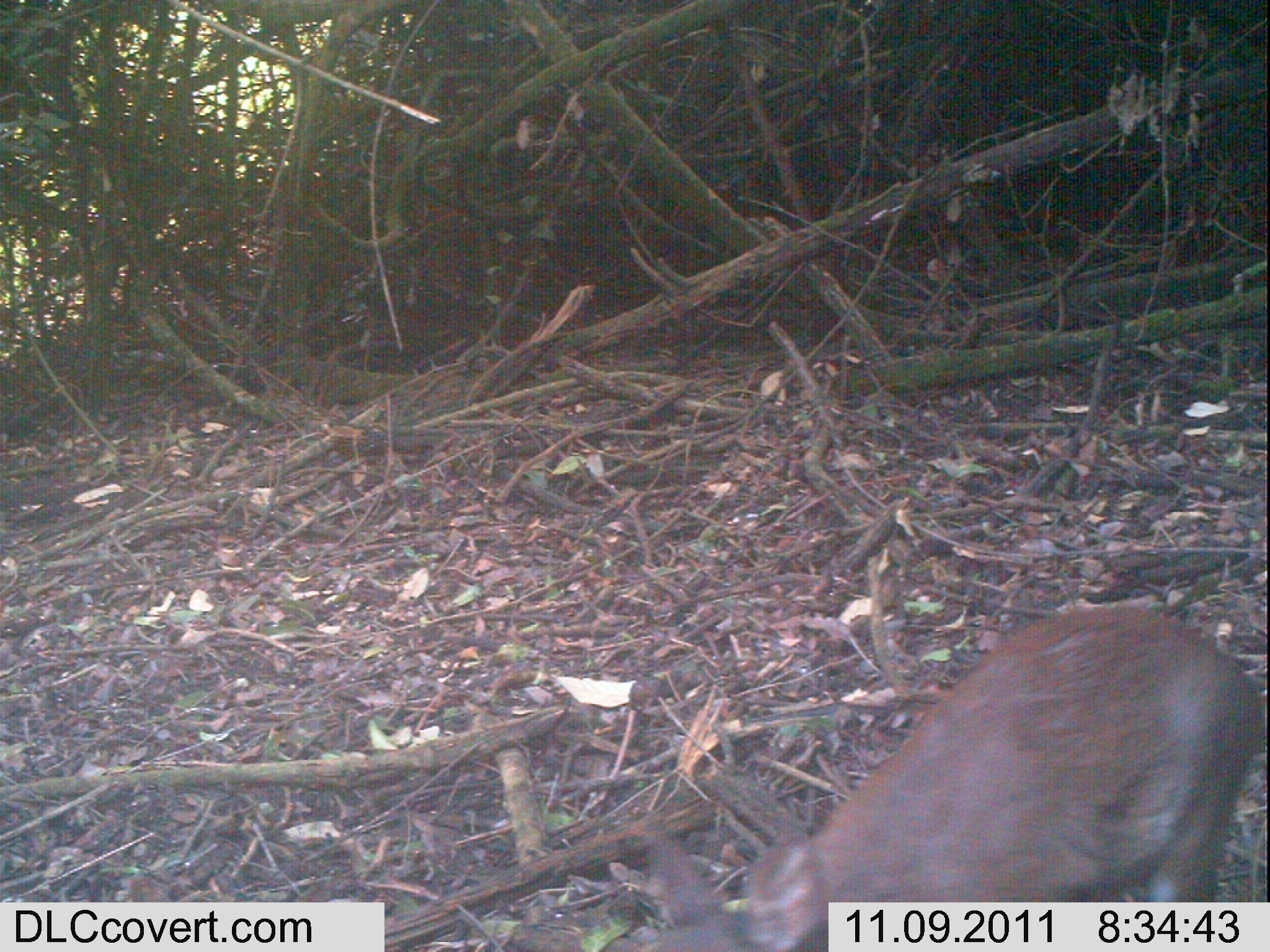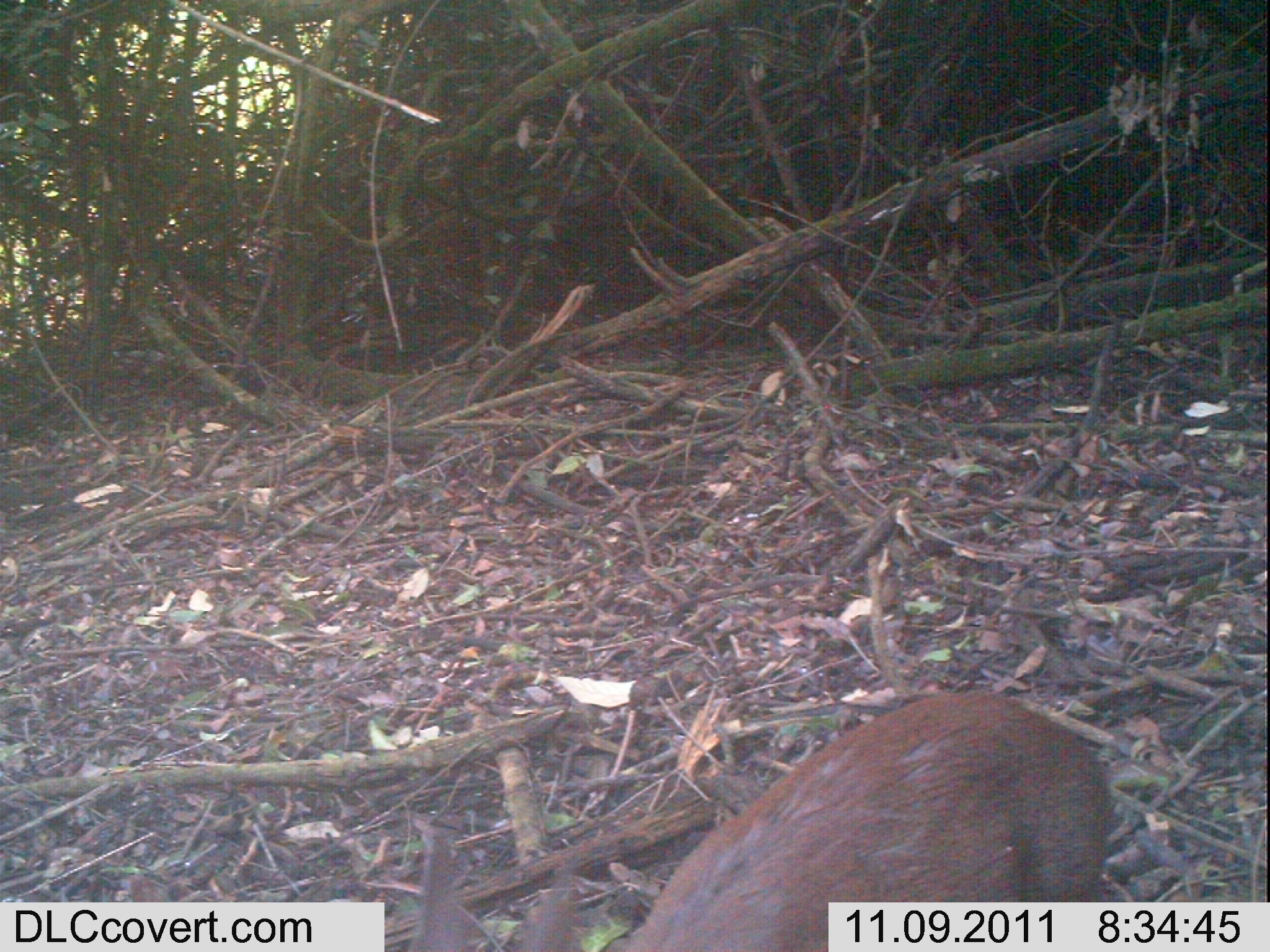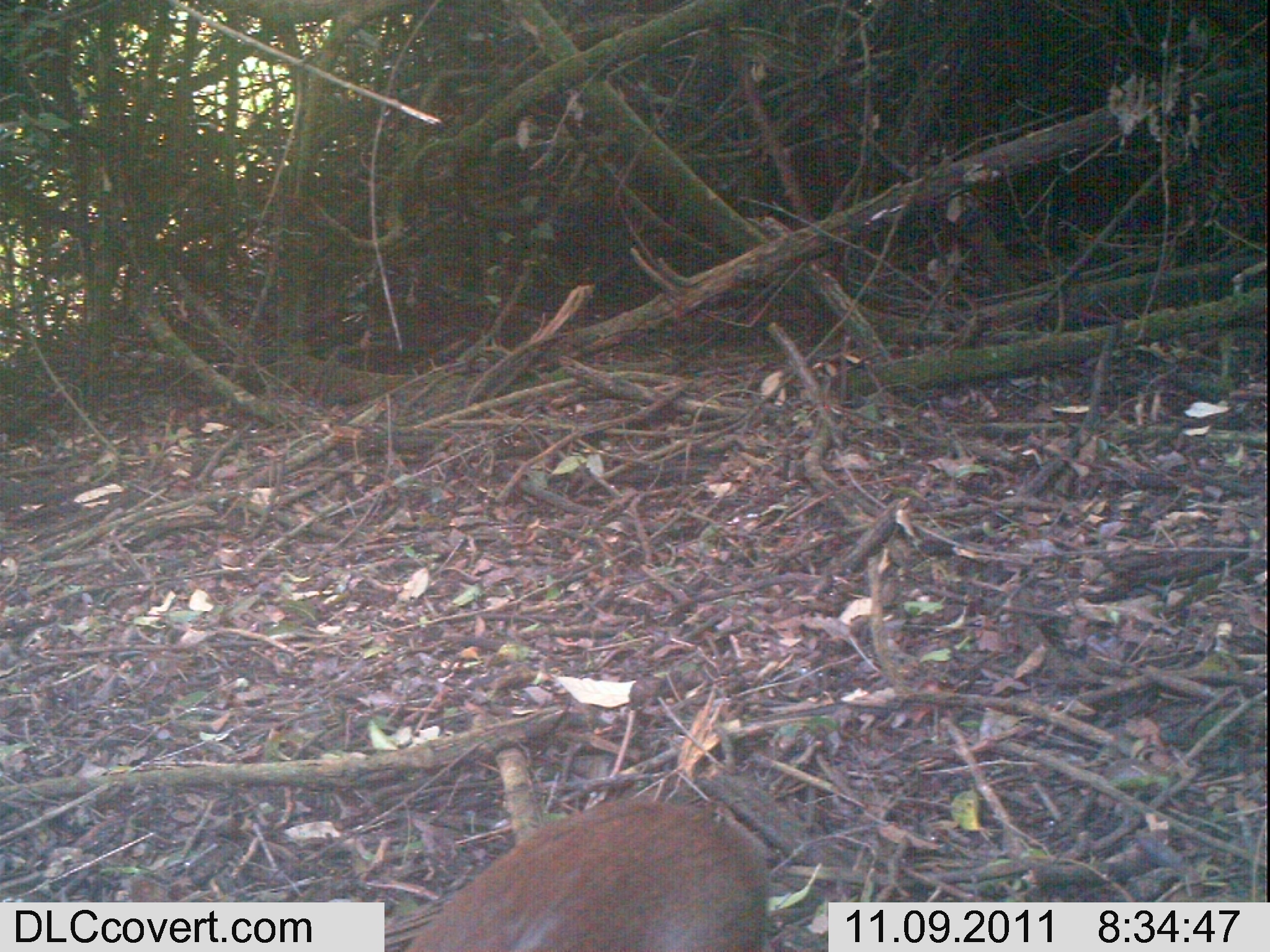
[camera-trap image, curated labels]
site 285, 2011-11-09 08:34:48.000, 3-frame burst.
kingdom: Animalia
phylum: Chordata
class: Mammalia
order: Artiodactyla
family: Bovidae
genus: Nesotragus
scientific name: Nesotragus moschatus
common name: suni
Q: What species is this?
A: Nesotragus moschatus (suni).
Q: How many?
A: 1.